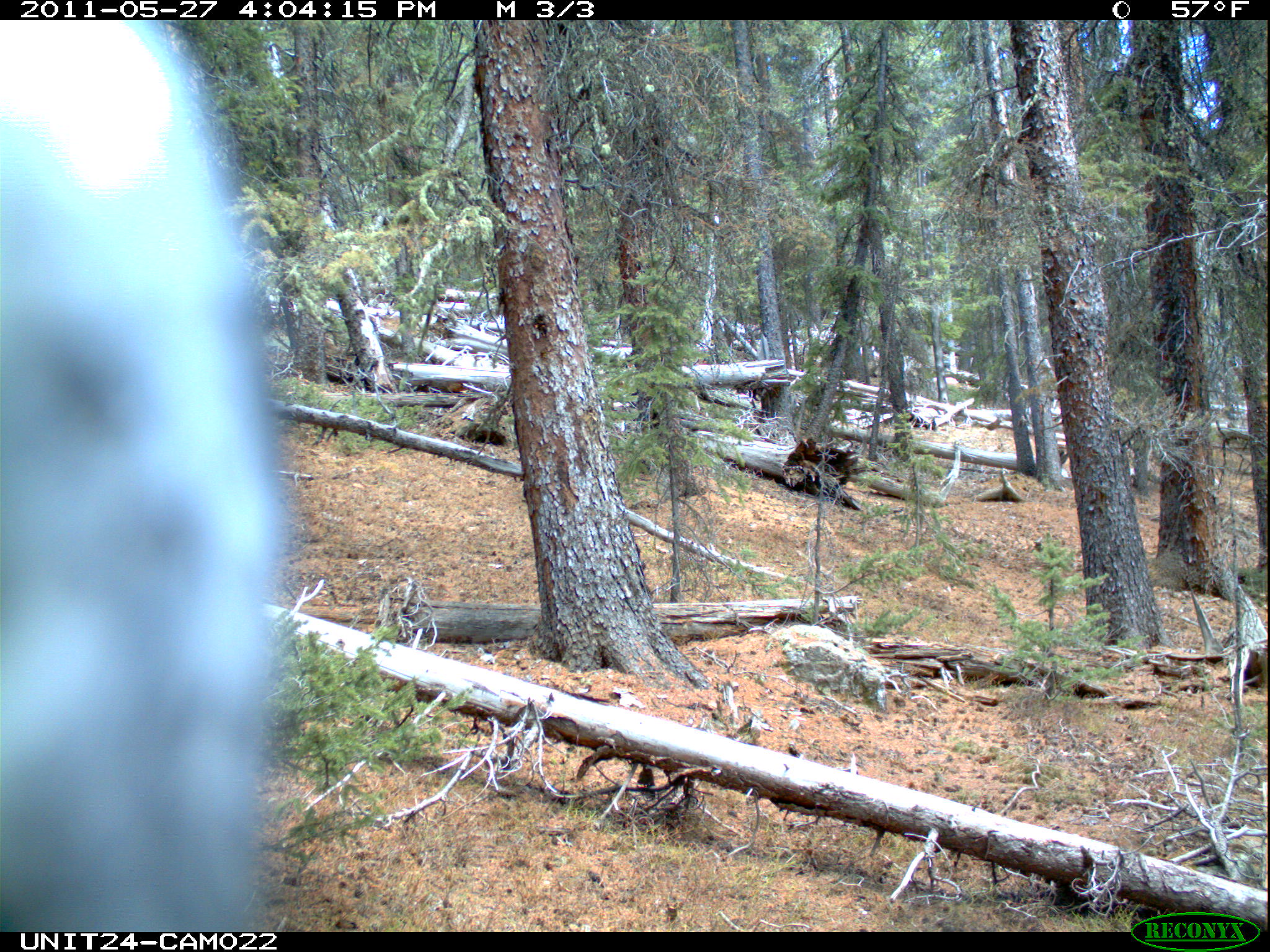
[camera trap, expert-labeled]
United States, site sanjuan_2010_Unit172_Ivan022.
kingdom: Animalia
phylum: Chordata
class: Aves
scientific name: Aves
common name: birds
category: unidentified bird